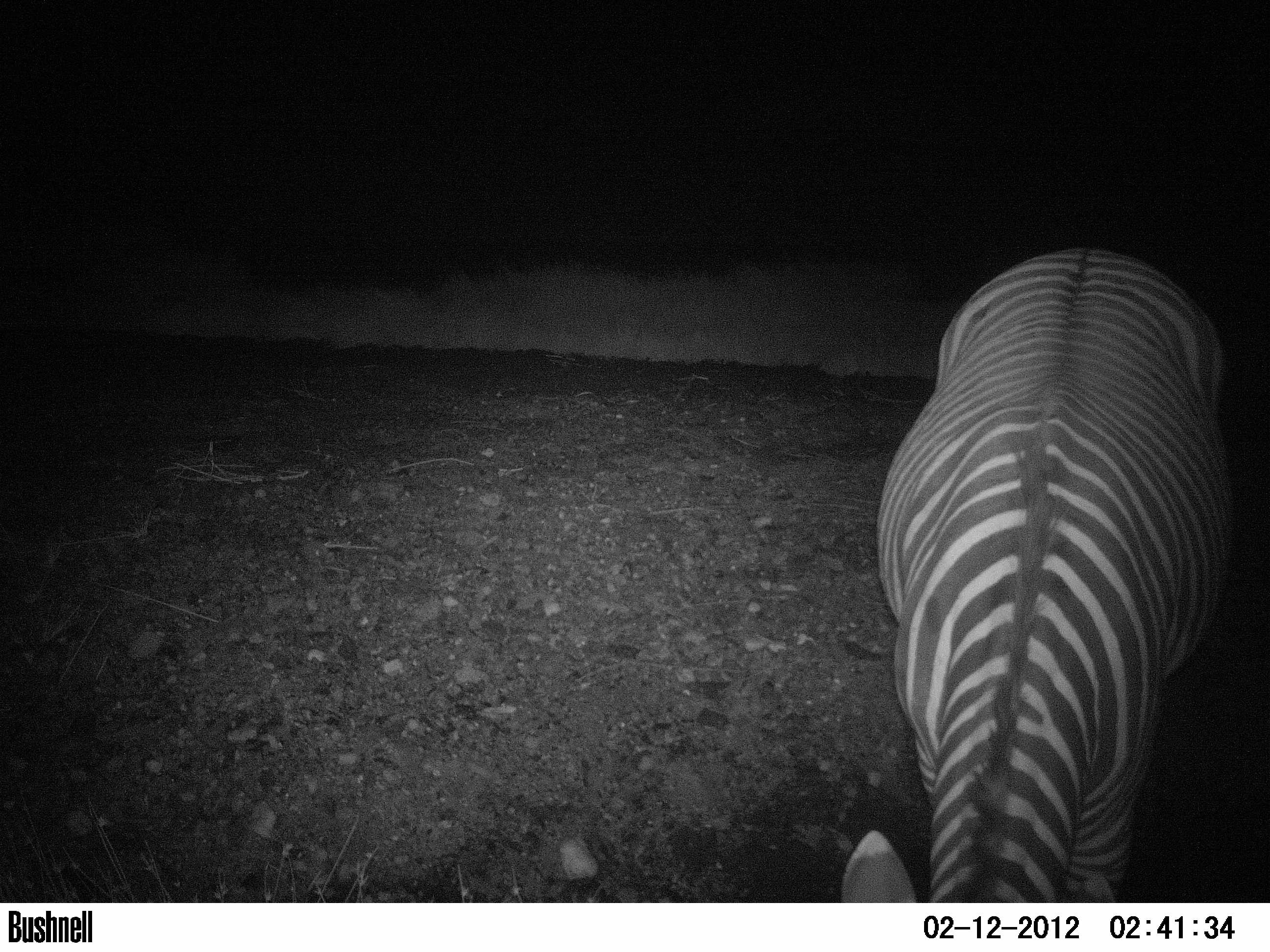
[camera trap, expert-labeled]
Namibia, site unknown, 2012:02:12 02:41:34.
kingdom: Animalia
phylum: Chordata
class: Mammalia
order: Perissodactyla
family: Equidae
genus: Equus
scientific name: Equus zebra hartmannae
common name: hartmann's mountain zebra